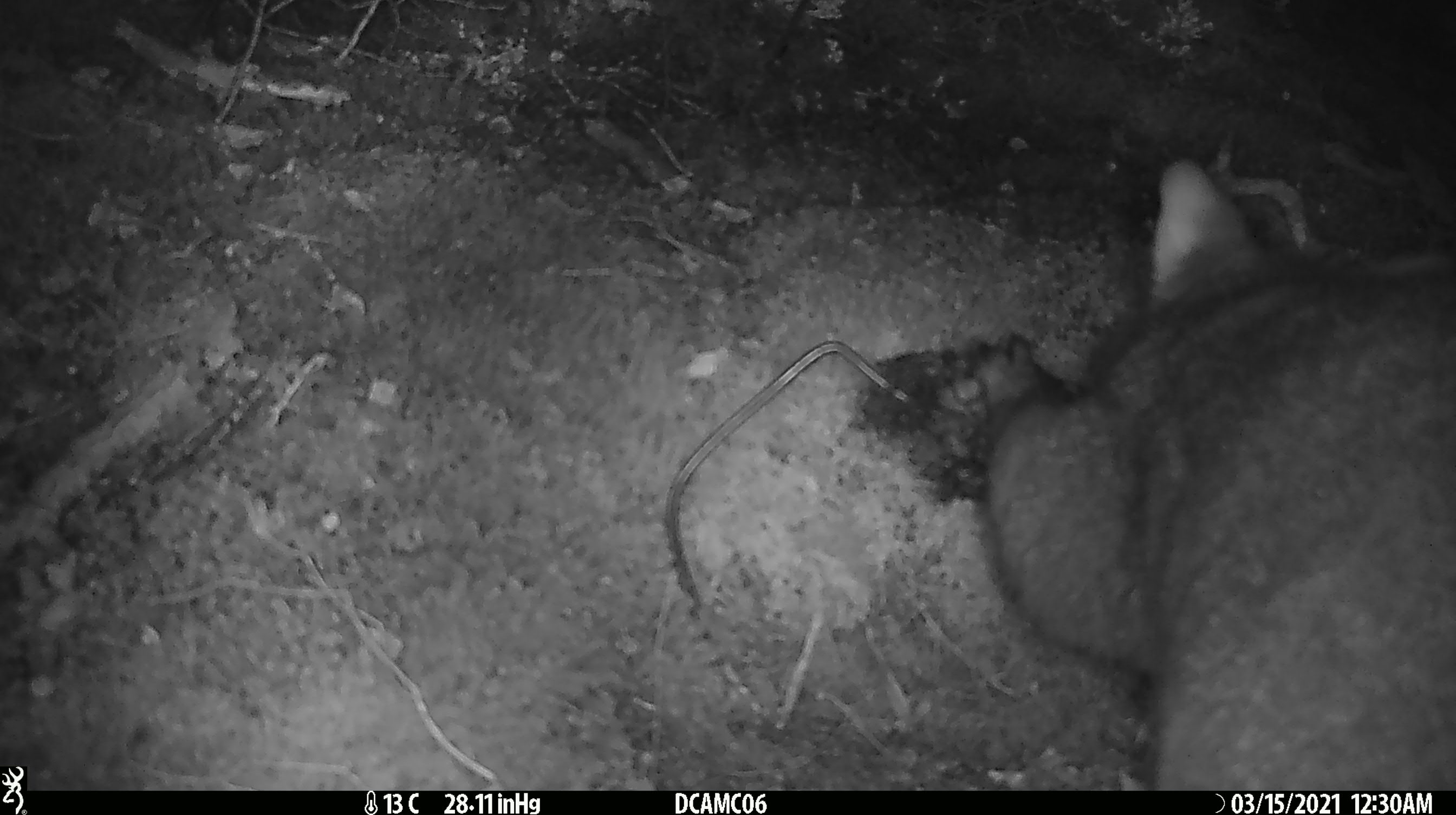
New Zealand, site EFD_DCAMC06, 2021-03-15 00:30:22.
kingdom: Animalia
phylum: Chordata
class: Mammalia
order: Diprotodontia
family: Phalangeridae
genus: Trichosurus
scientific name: Trichosurus vulpecula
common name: common brushtail possum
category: possum